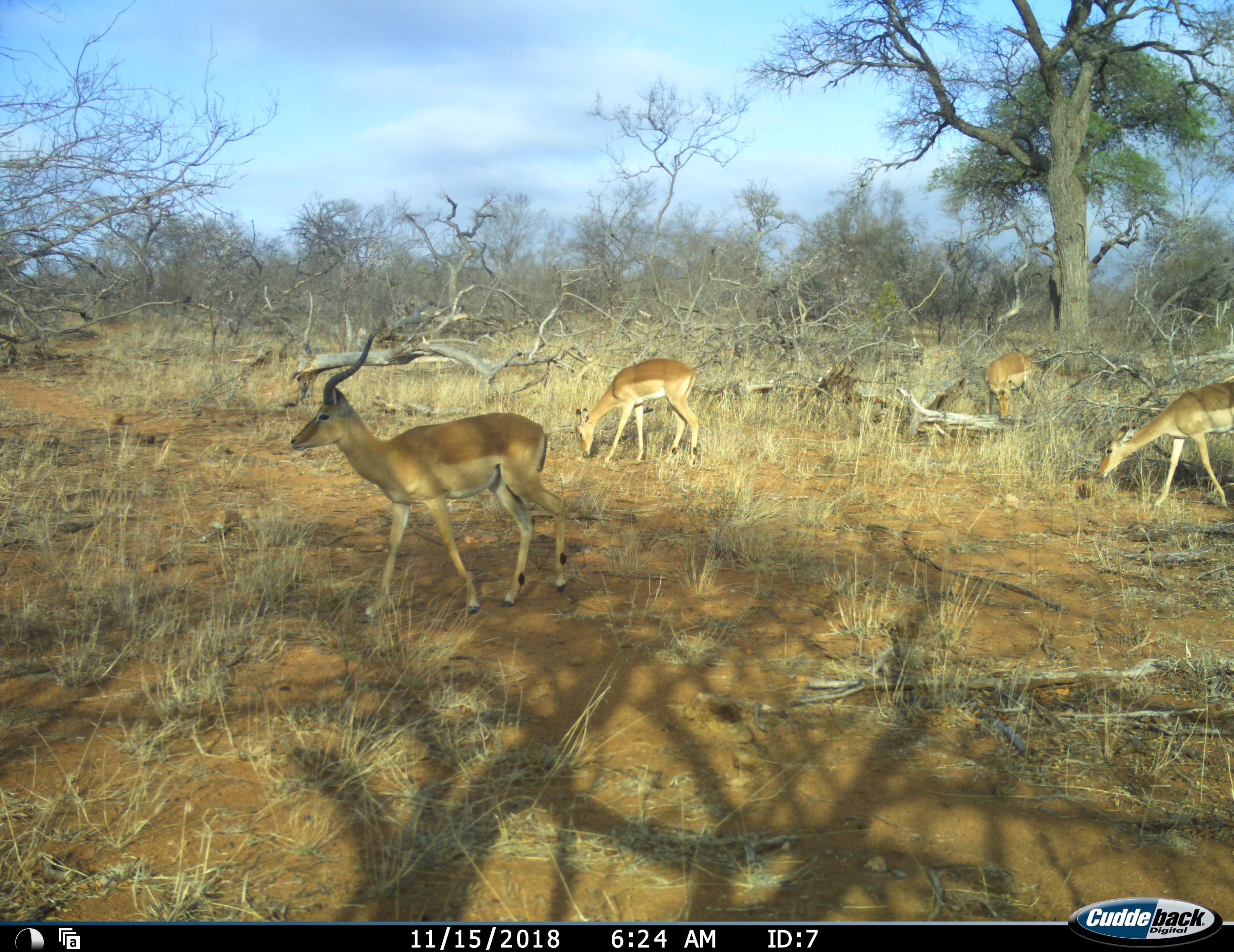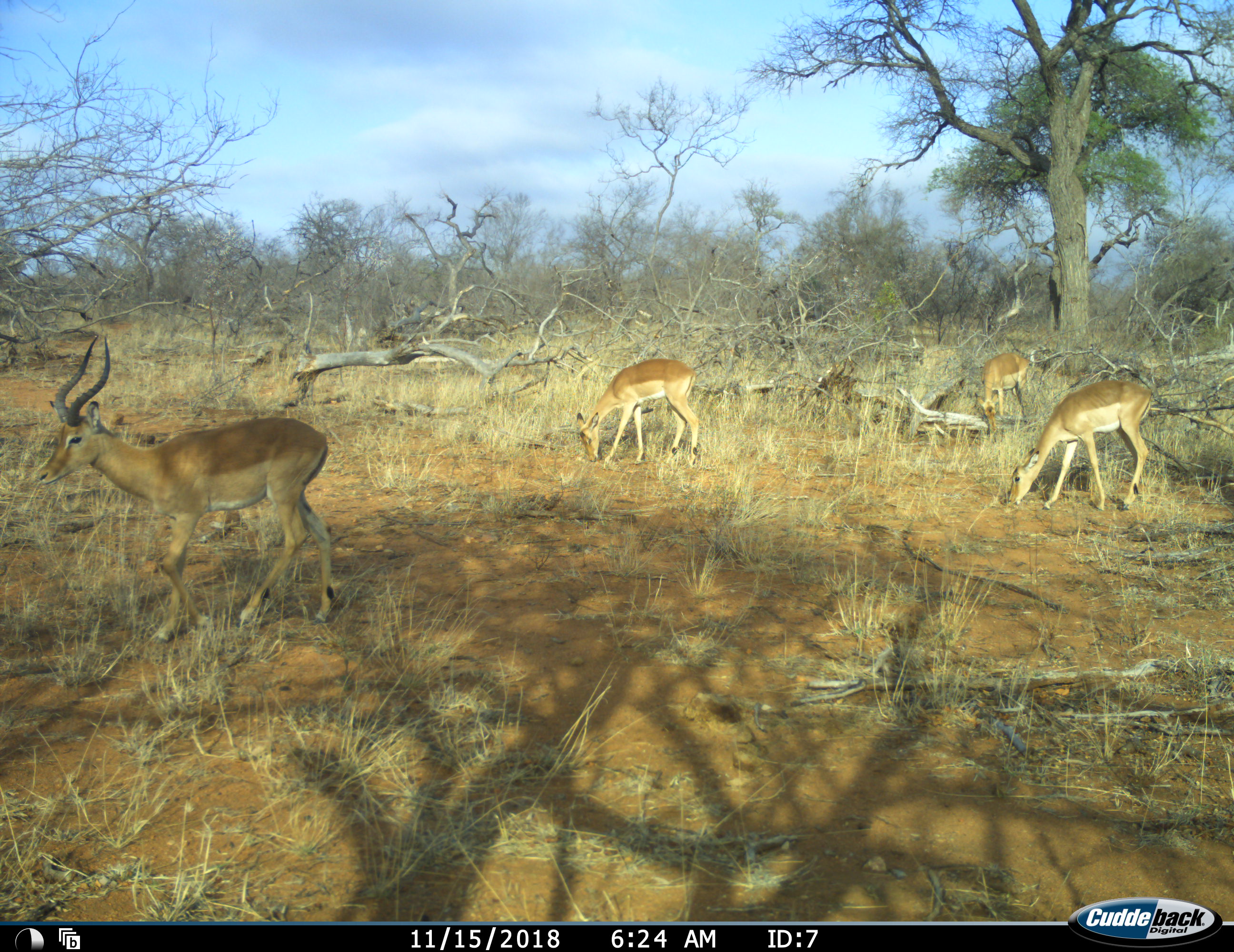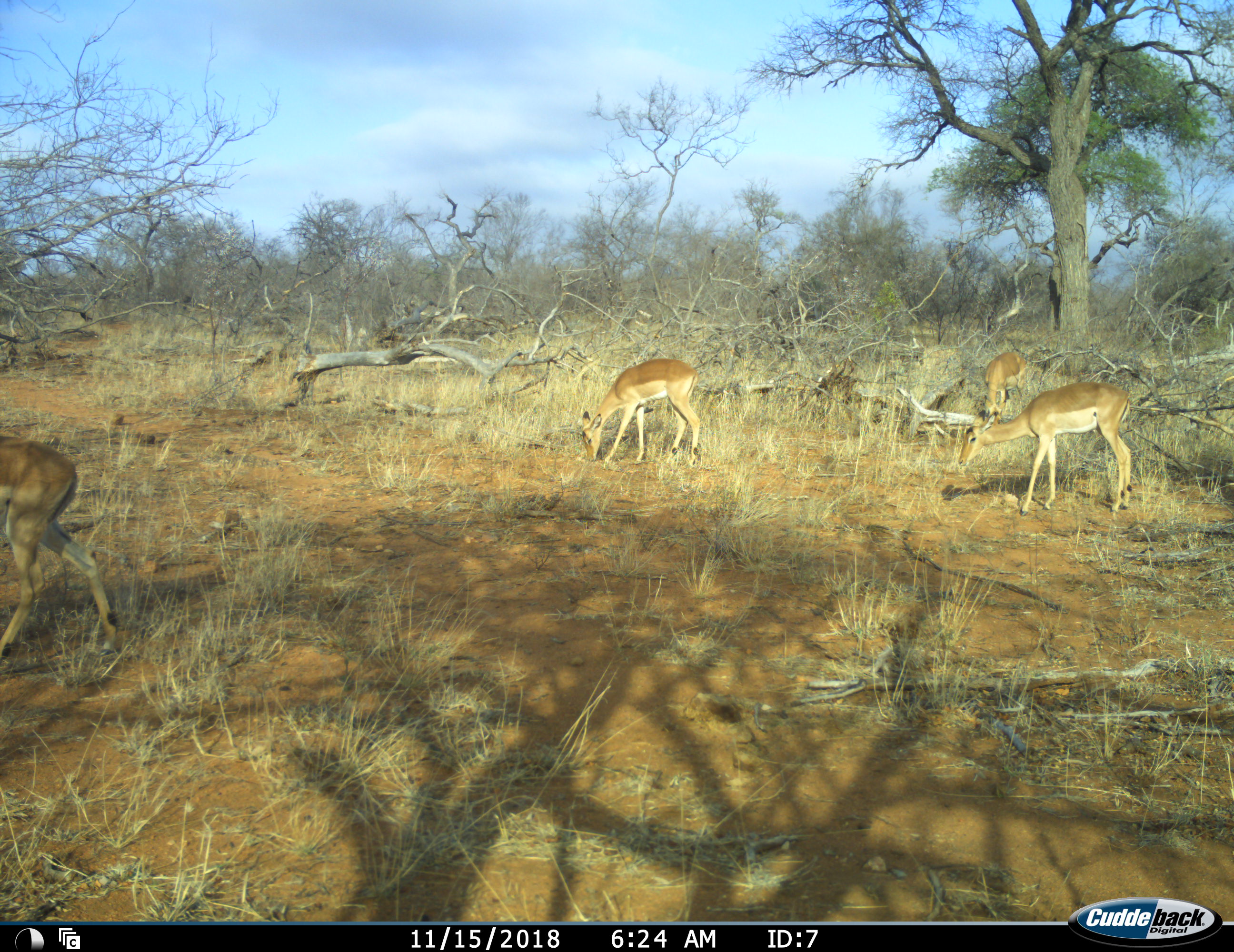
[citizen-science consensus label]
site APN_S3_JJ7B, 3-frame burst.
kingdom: Animalia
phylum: Chordata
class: Mammalia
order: Artiodactyla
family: Bovidae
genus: Aepyceros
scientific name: Aepyceros melampus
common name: impala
Impala (Aepyceros melampus), count 4. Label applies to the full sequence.